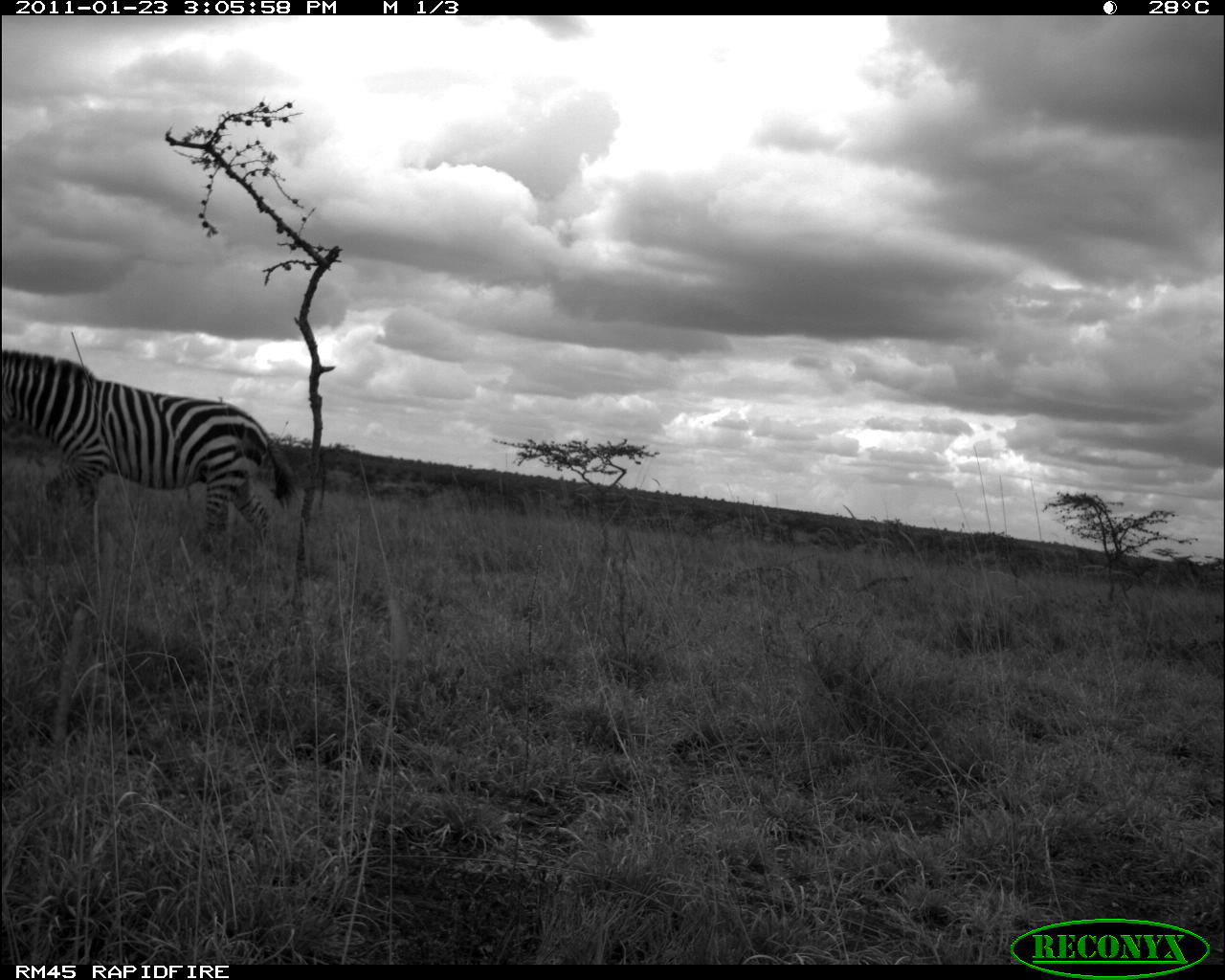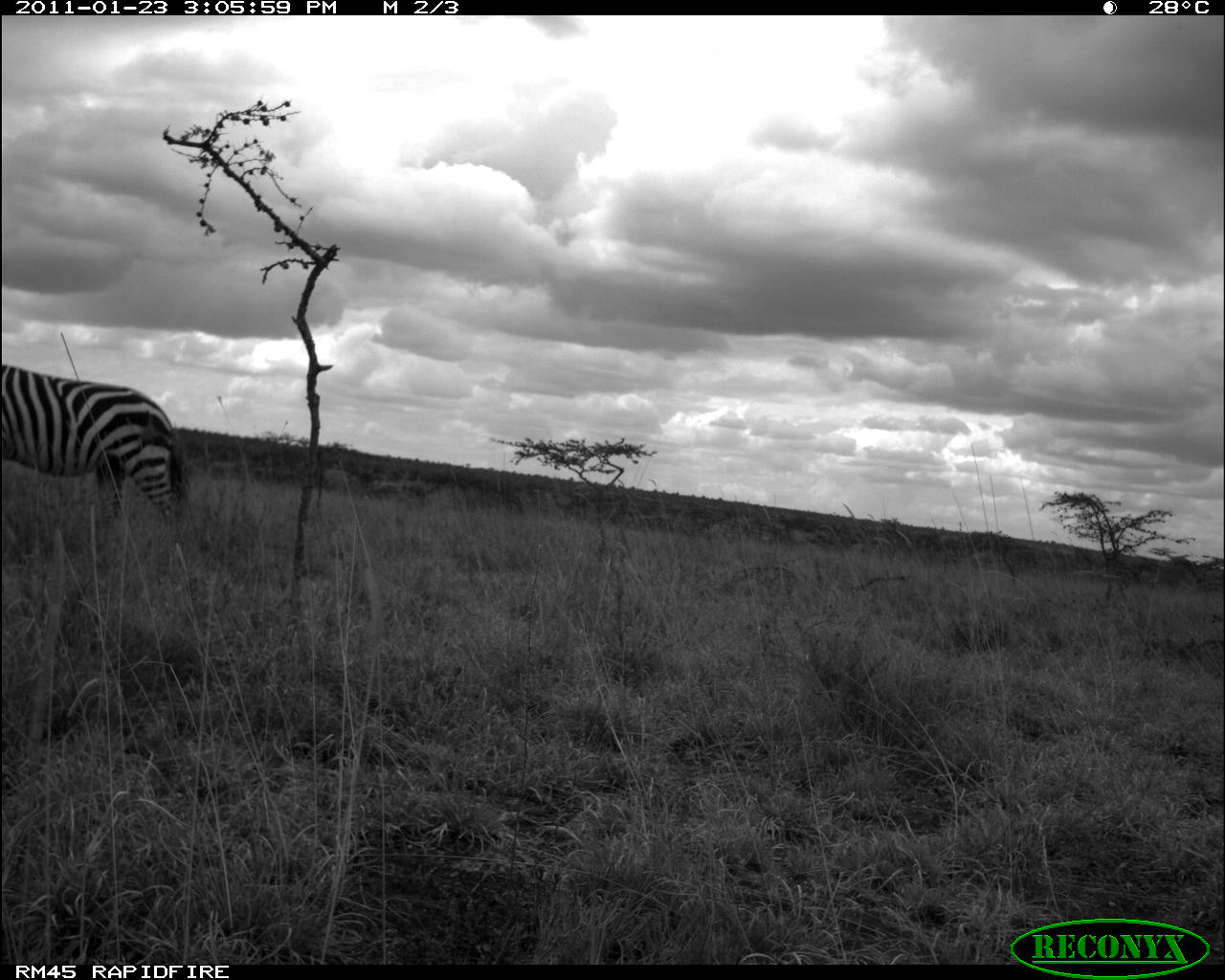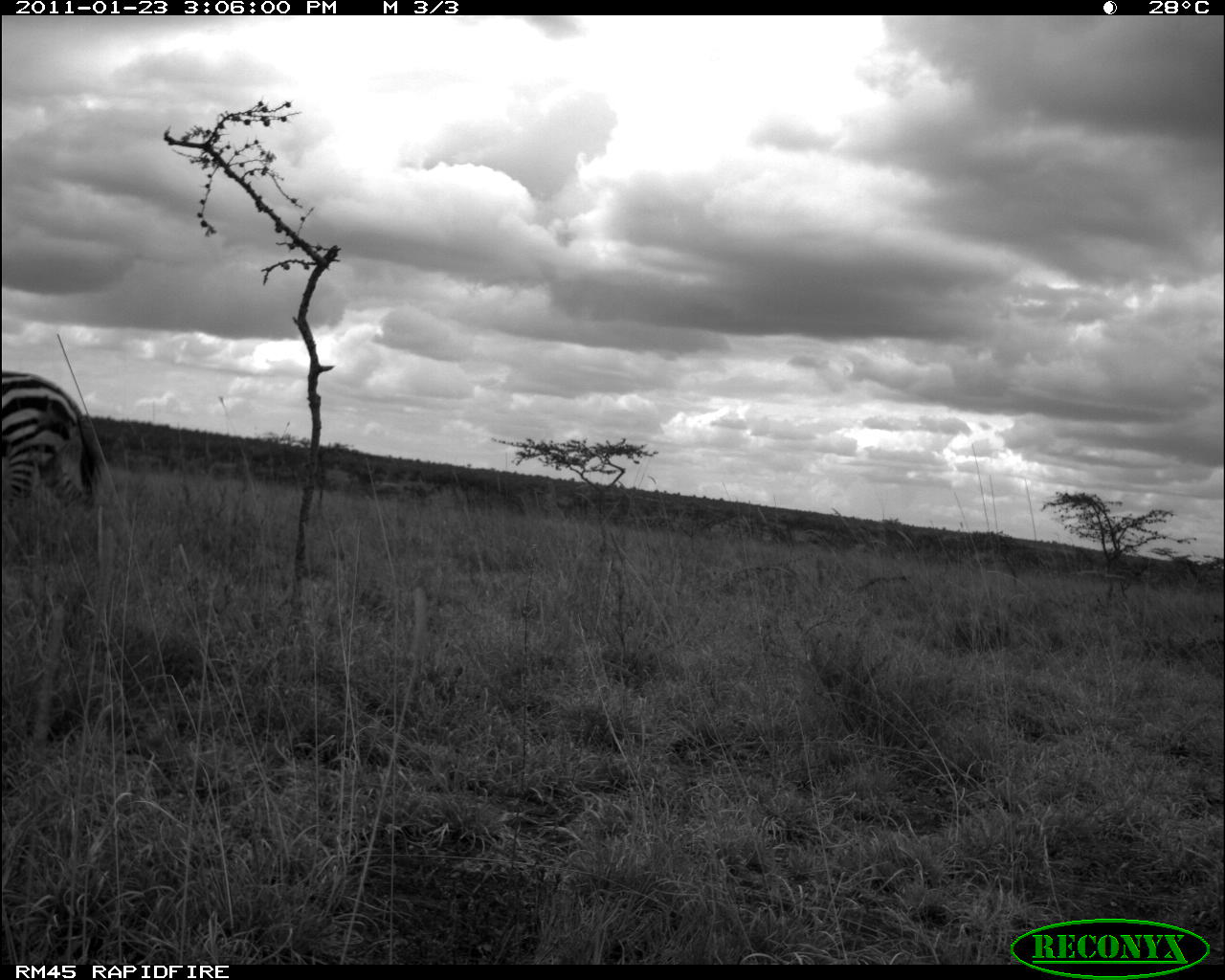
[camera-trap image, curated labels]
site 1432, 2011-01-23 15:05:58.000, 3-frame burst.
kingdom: Animalia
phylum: Chordata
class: Mammalia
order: Perissodactyla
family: Equidae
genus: Equus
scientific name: Equus quagga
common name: plains zebra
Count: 1.